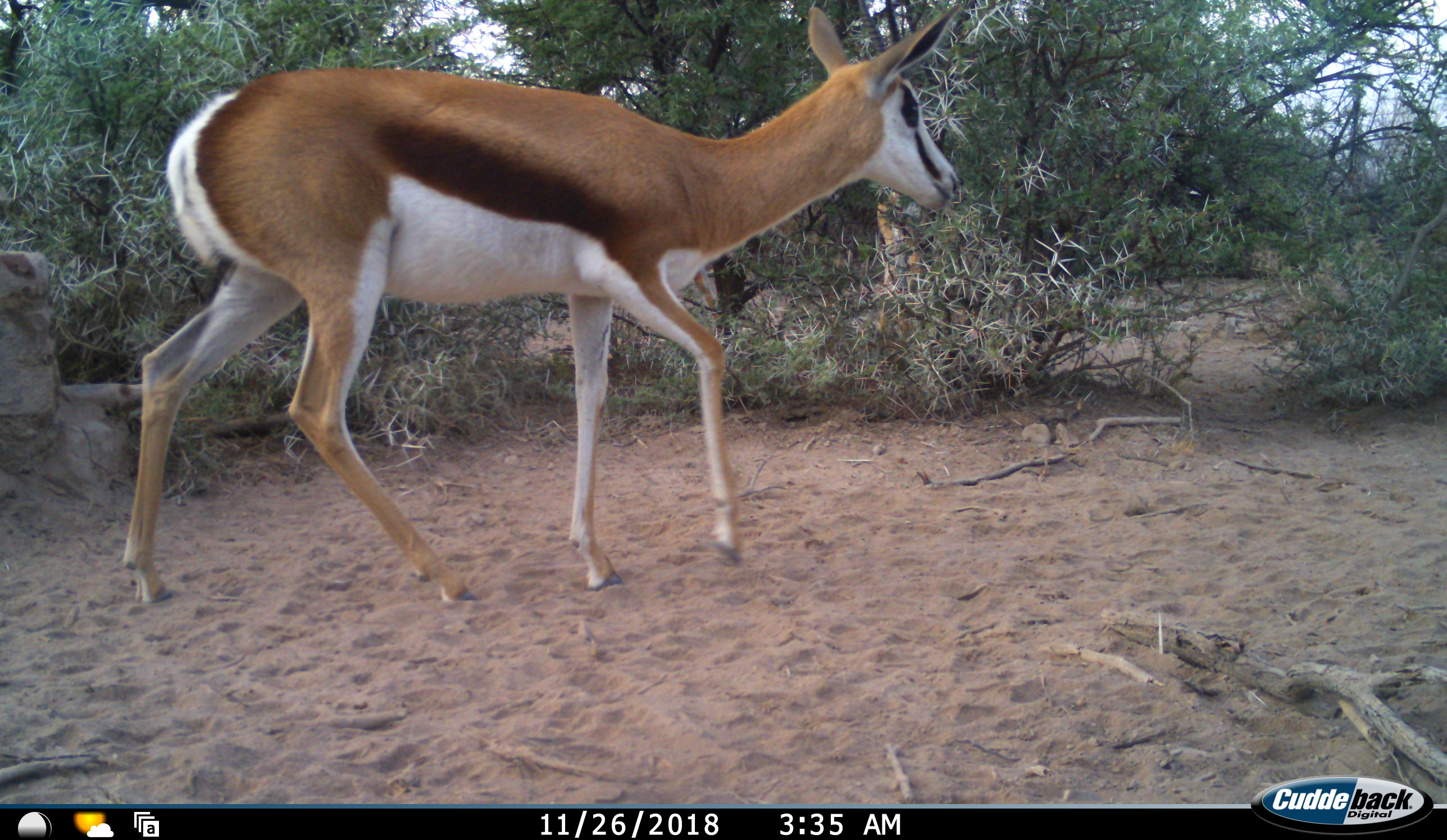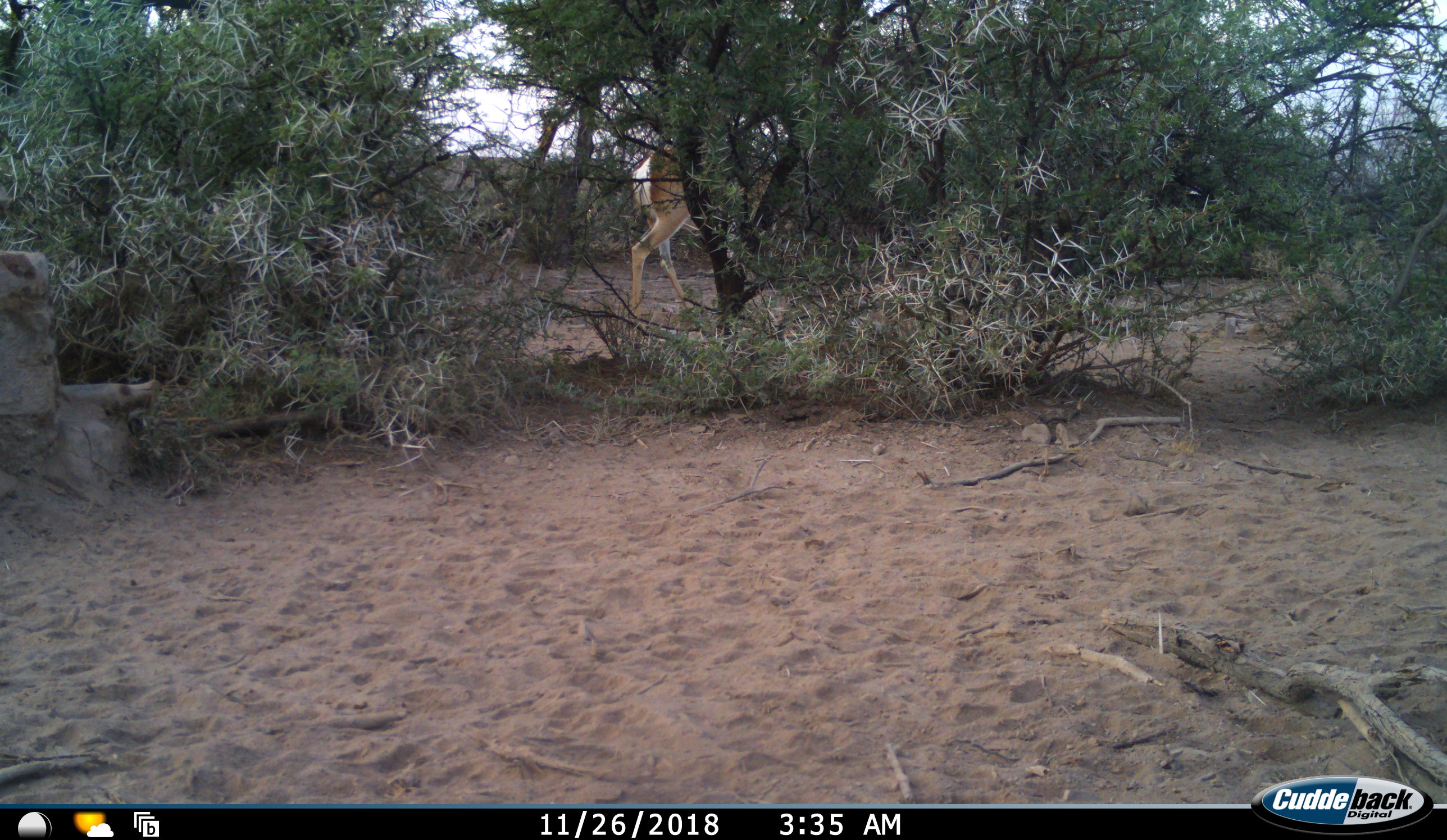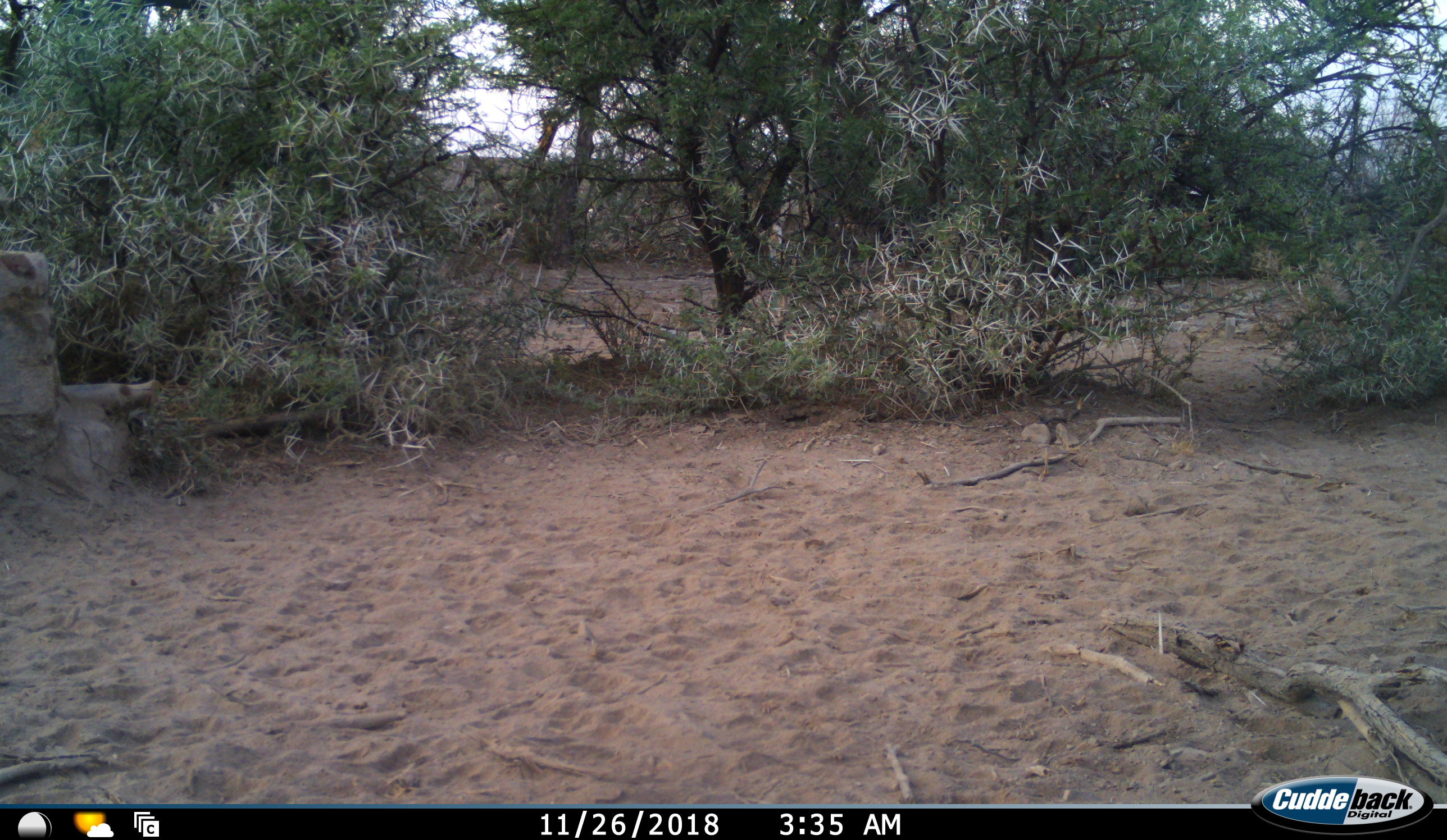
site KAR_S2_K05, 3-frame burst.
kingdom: Animalia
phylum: Chordata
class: Mammalia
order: Artiodactyla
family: Bovidae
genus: Antidorcas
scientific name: Antidorcas marsupialis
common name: springbok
Springbok (Antidorcas marsupialis), count 2. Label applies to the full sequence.